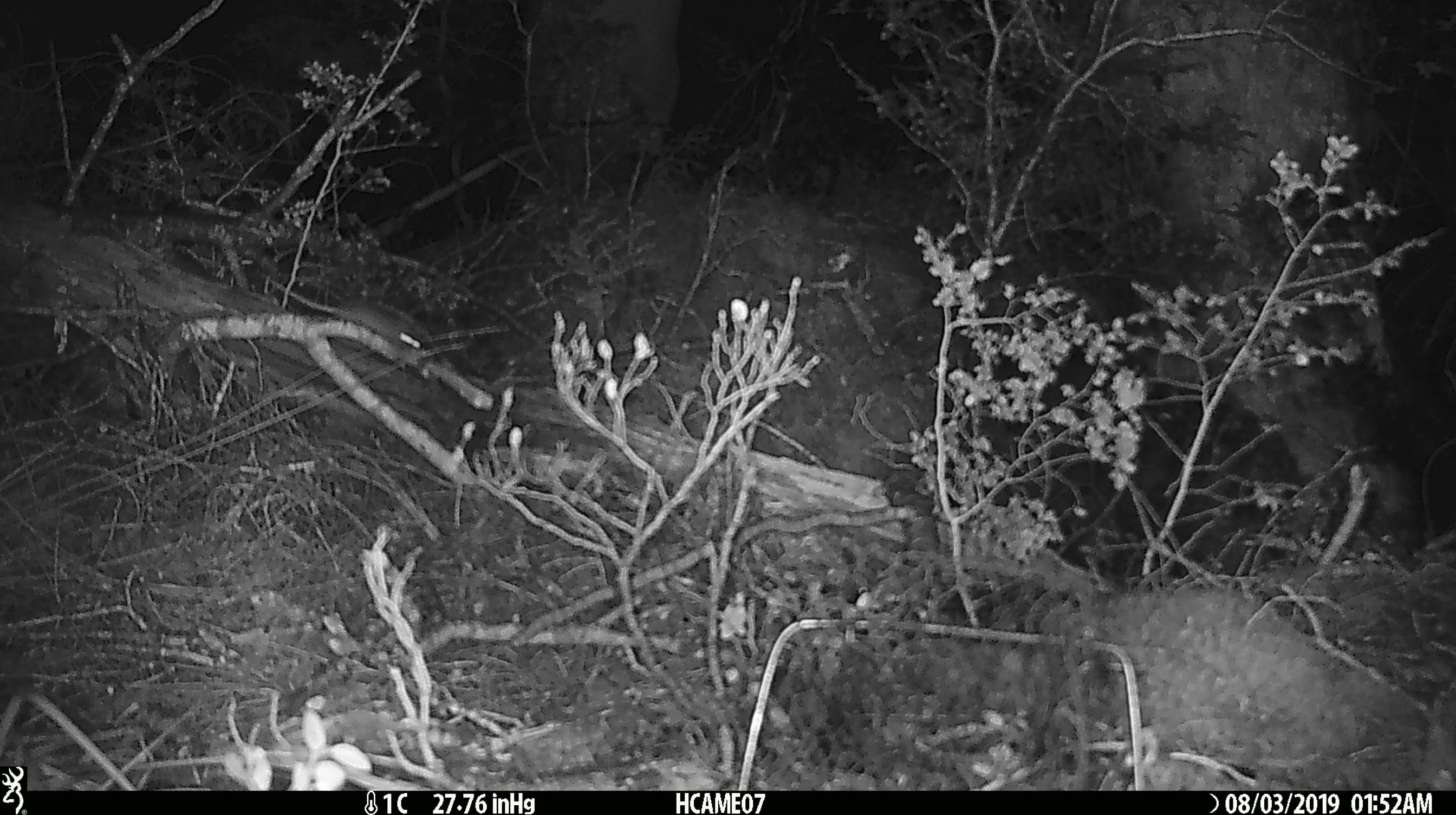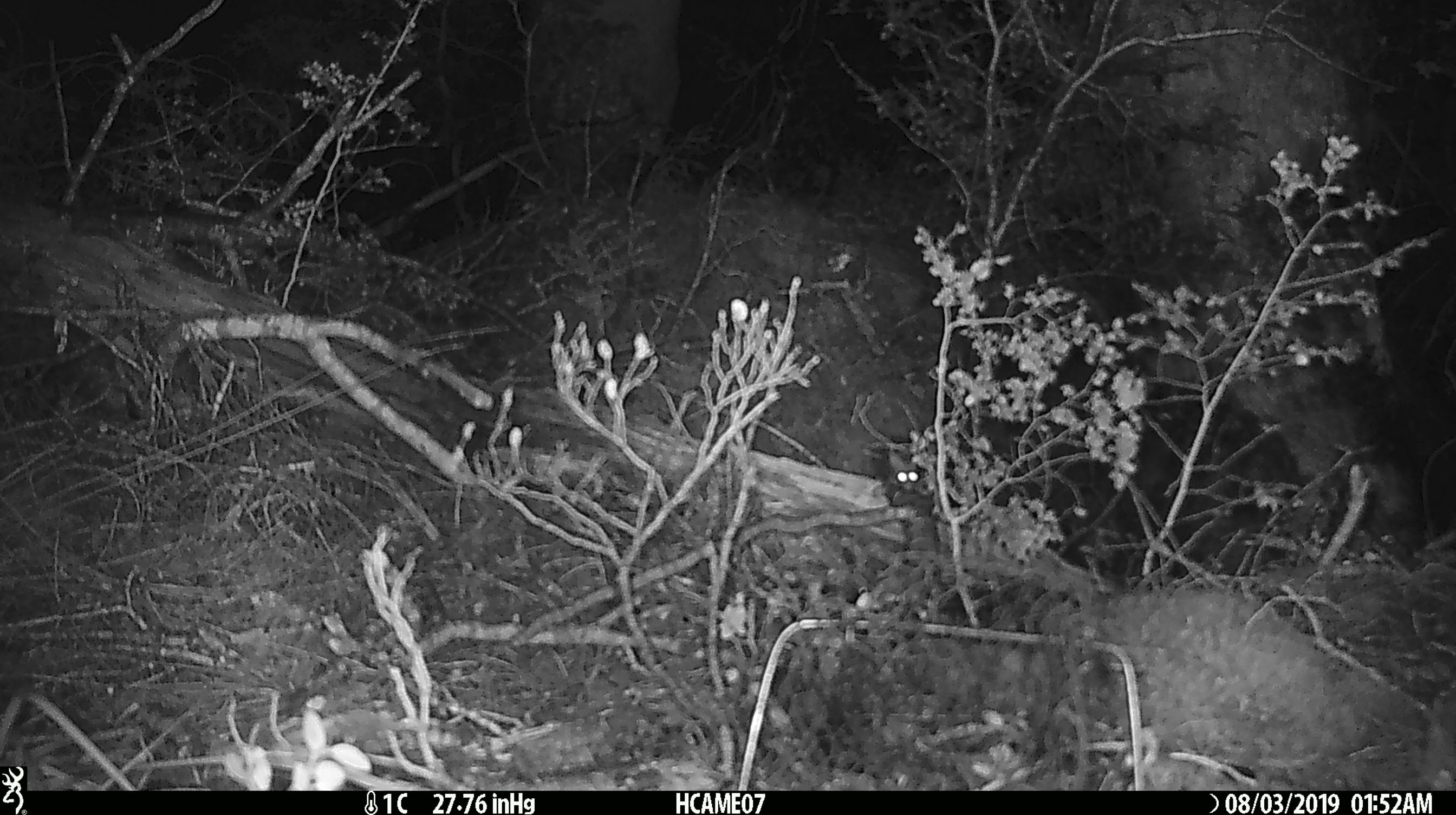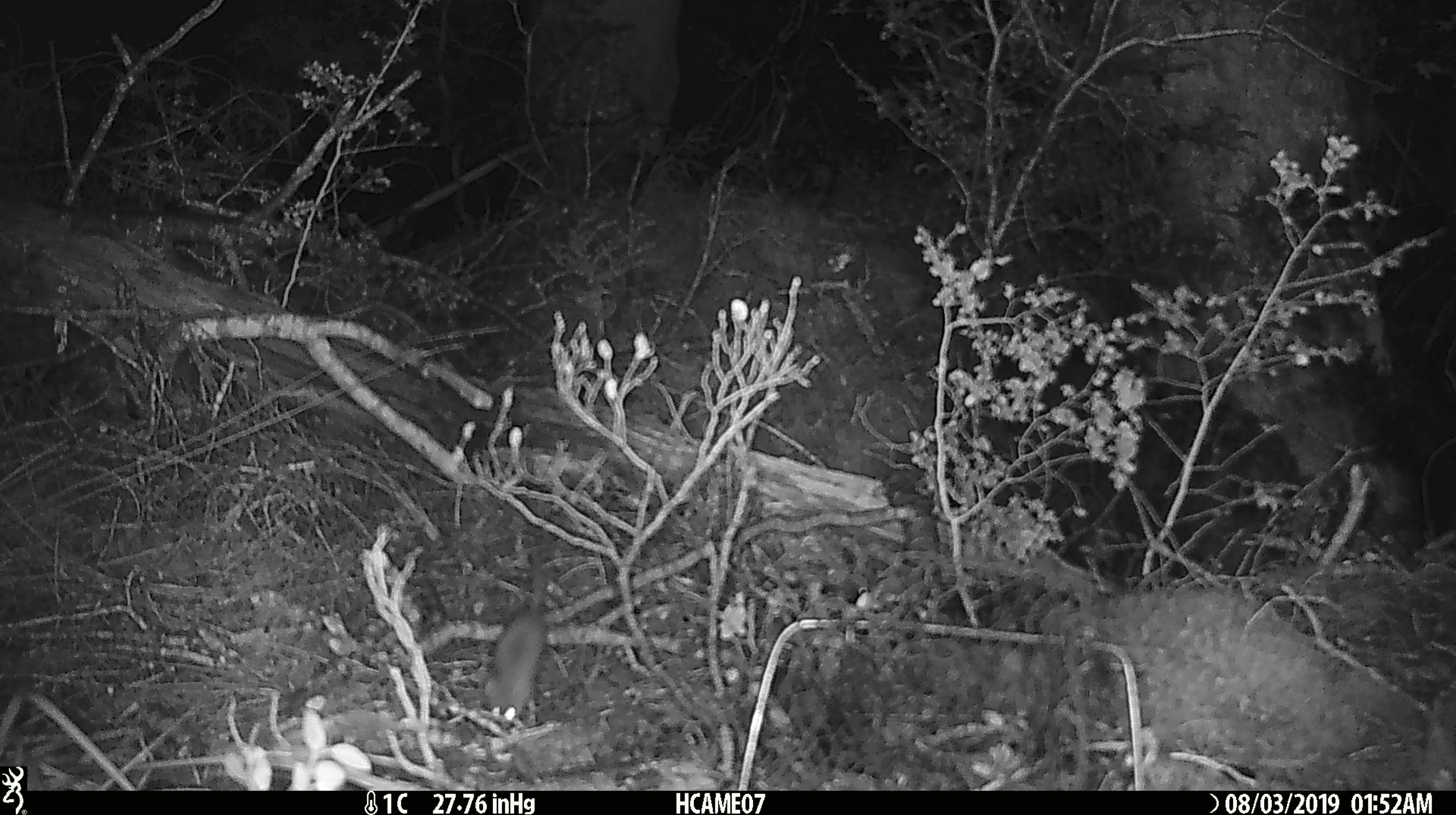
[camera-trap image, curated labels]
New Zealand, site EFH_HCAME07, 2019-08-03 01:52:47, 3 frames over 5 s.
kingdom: Animalia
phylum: Chordata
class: Mammalia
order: Rodentia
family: Muridae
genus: Mus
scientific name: Mus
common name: mouse